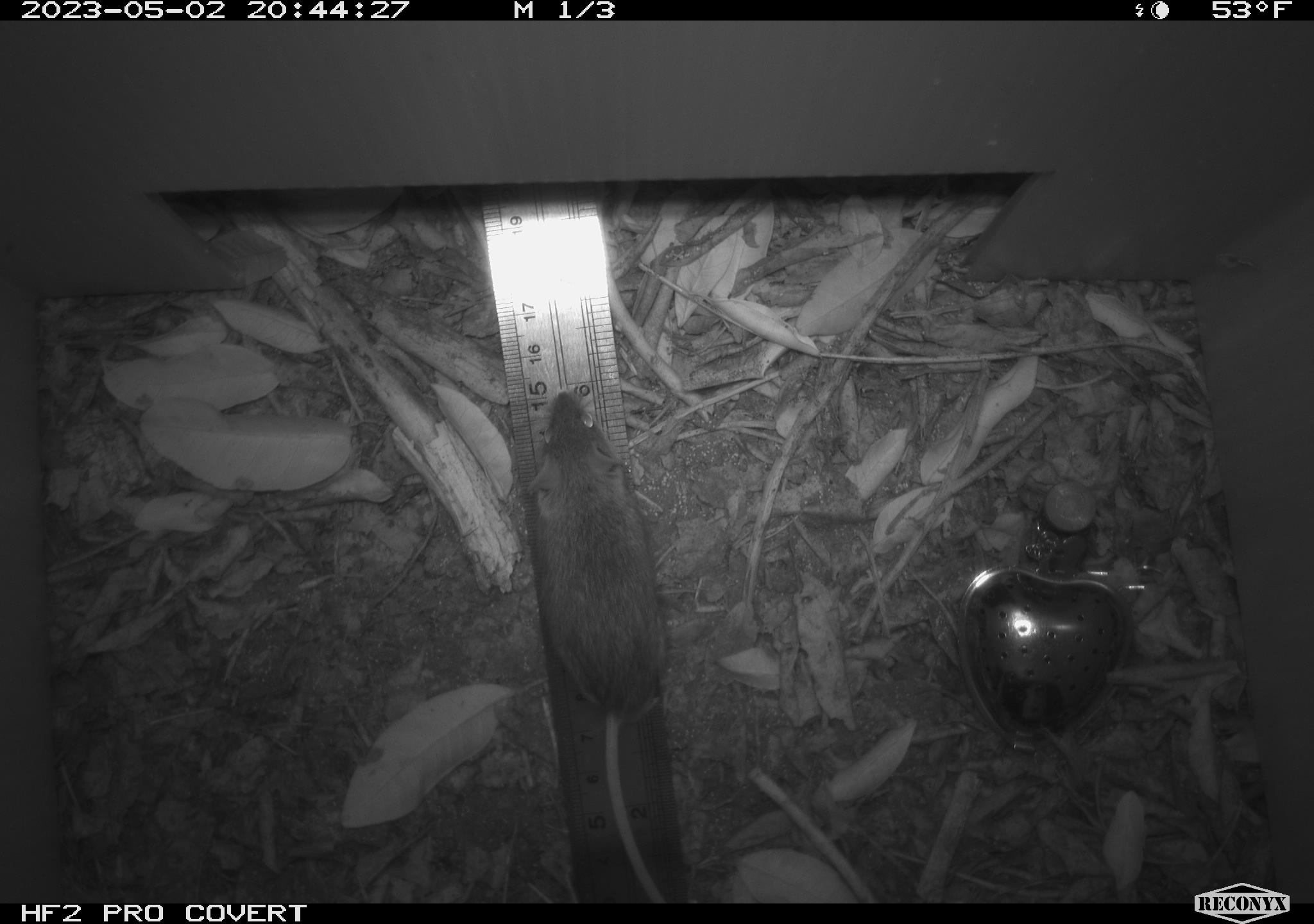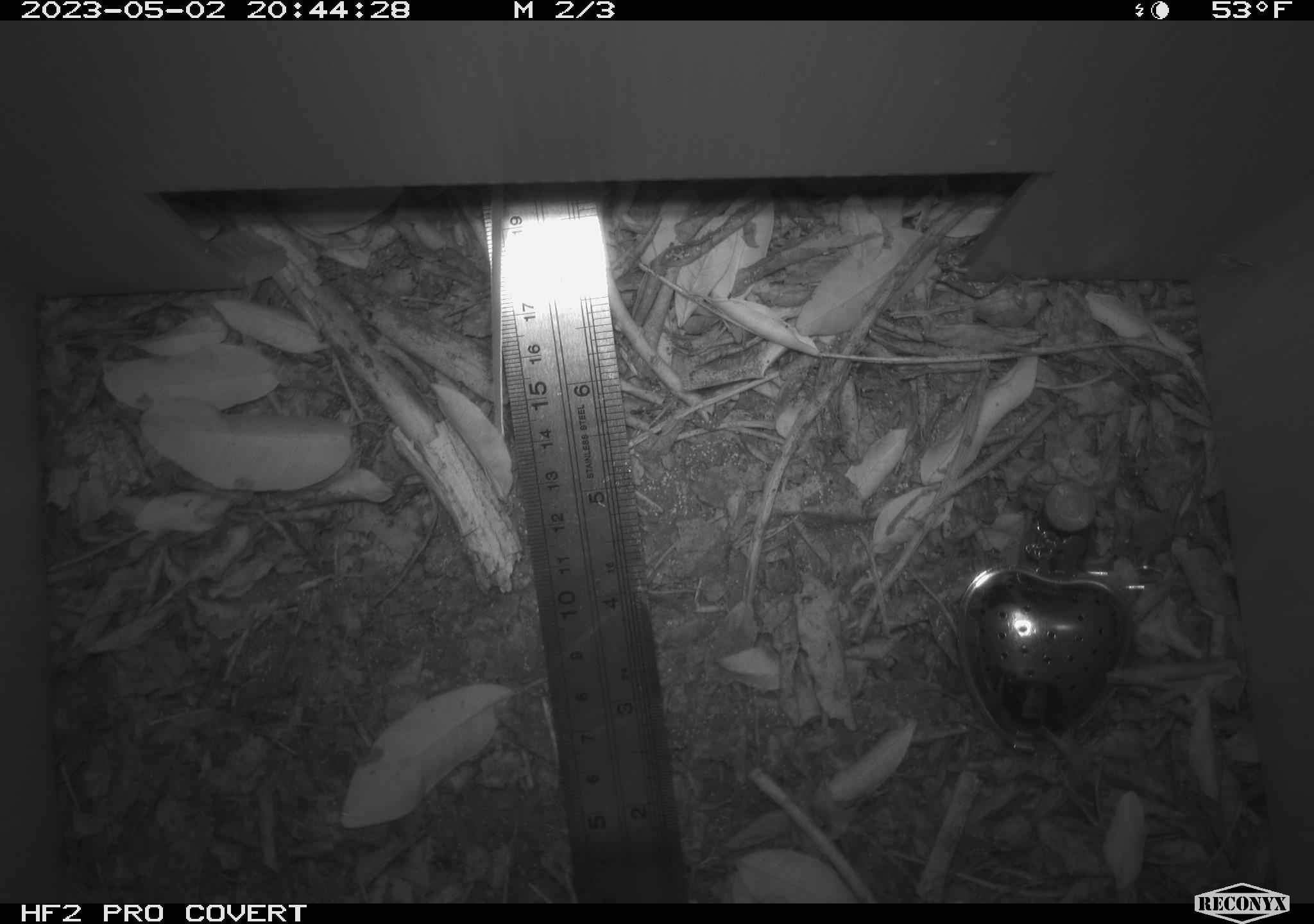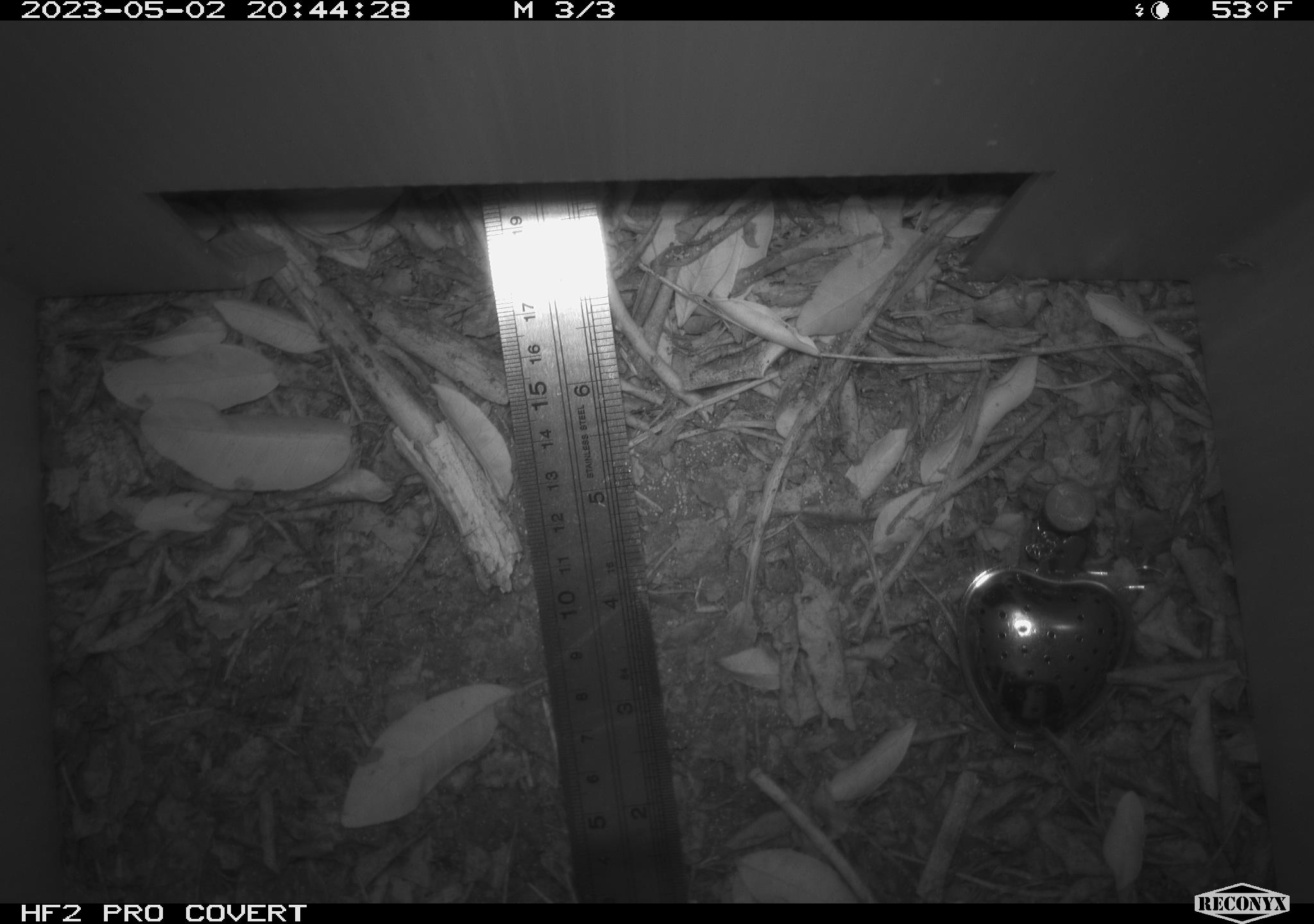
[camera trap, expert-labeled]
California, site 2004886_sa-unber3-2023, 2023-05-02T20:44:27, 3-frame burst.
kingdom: Animalia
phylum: Chordata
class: Mammalia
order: Rodentia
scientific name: Rodentia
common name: mouse species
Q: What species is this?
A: Mouse species (Rodentia).